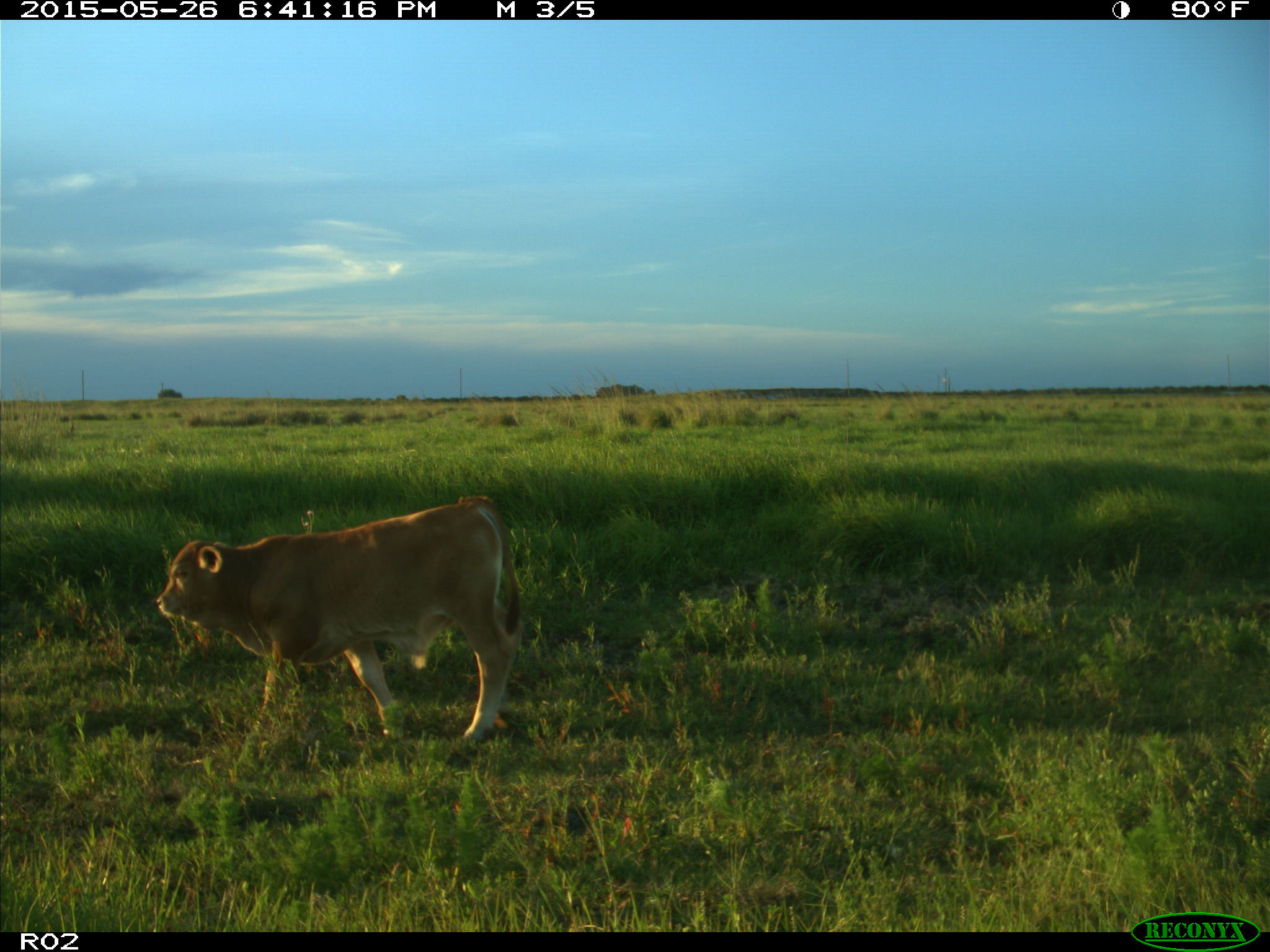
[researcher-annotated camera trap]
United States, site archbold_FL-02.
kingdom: Animalia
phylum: Chordata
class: Mammalia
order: Artiodactyla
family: Bovidae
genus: Bos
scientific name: Bos taurus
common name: domestic cow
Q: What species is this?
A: Bos taurus (domestic cow).